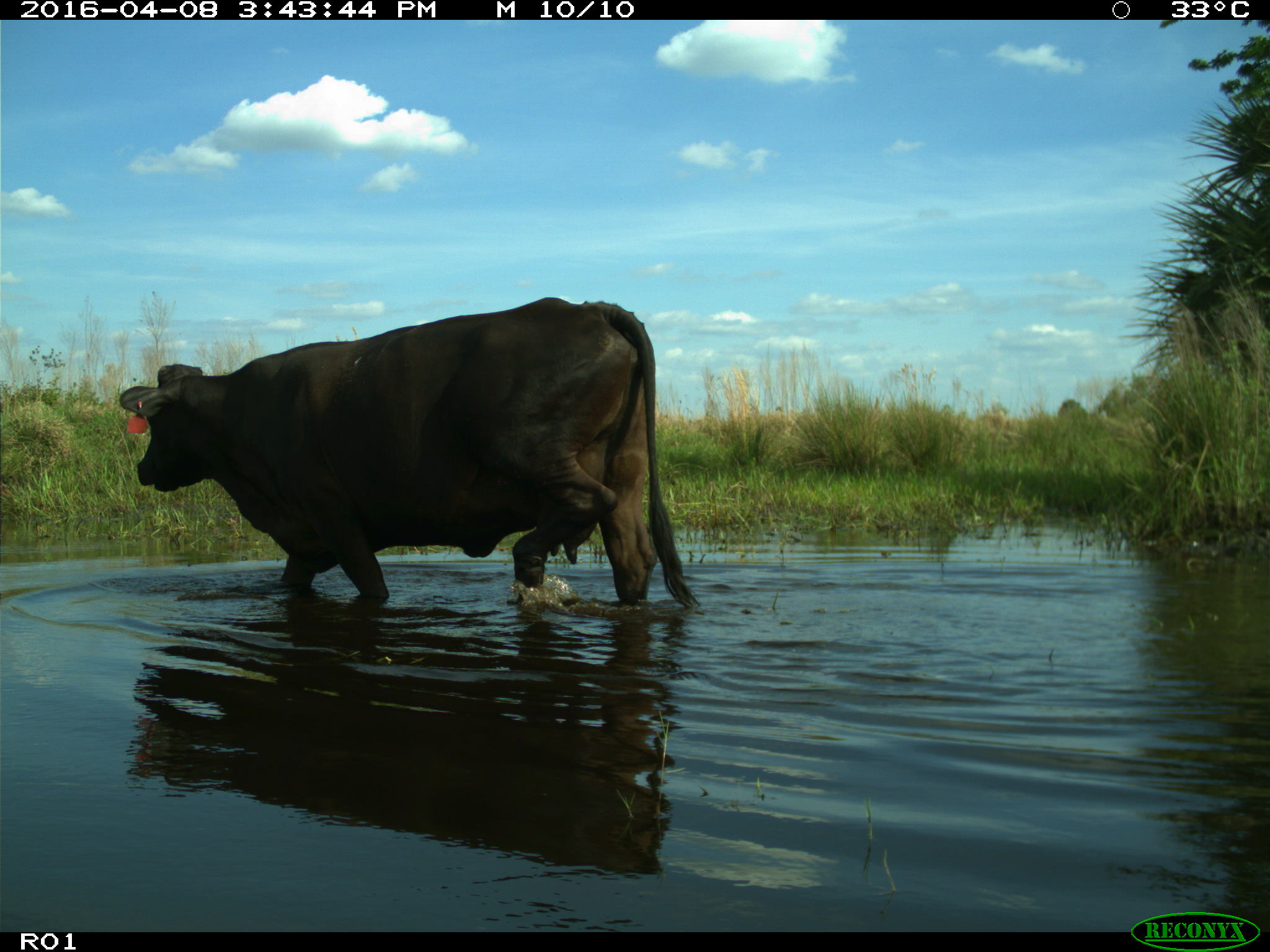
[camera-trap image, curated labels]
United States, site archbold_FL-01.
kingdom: Animalia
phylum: Chordata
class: Mammalia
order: Artiodactyla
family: Bovidae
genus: Bos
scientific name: Bos taurus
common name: domestic cow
Bos taurus (domestic cow).